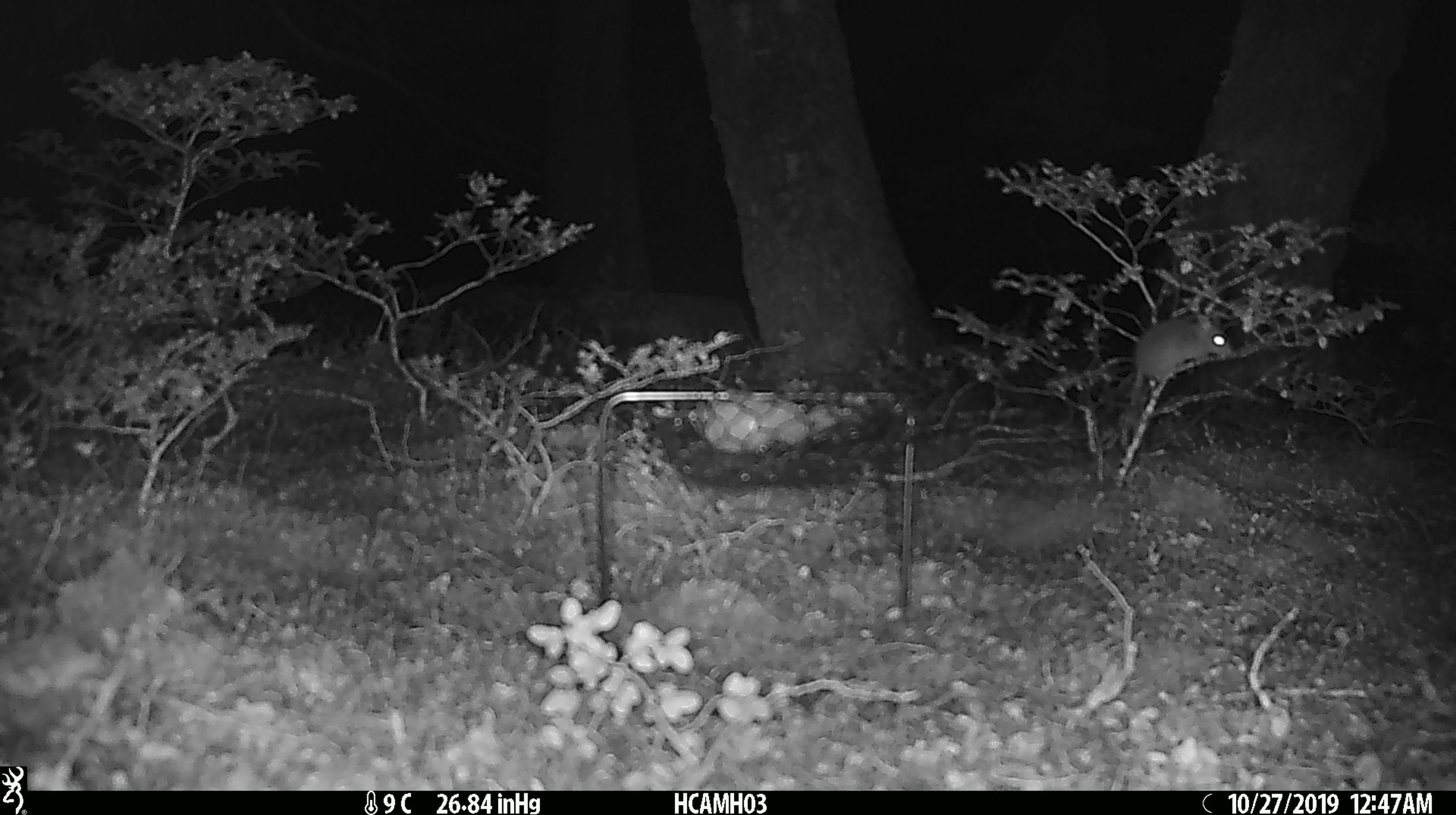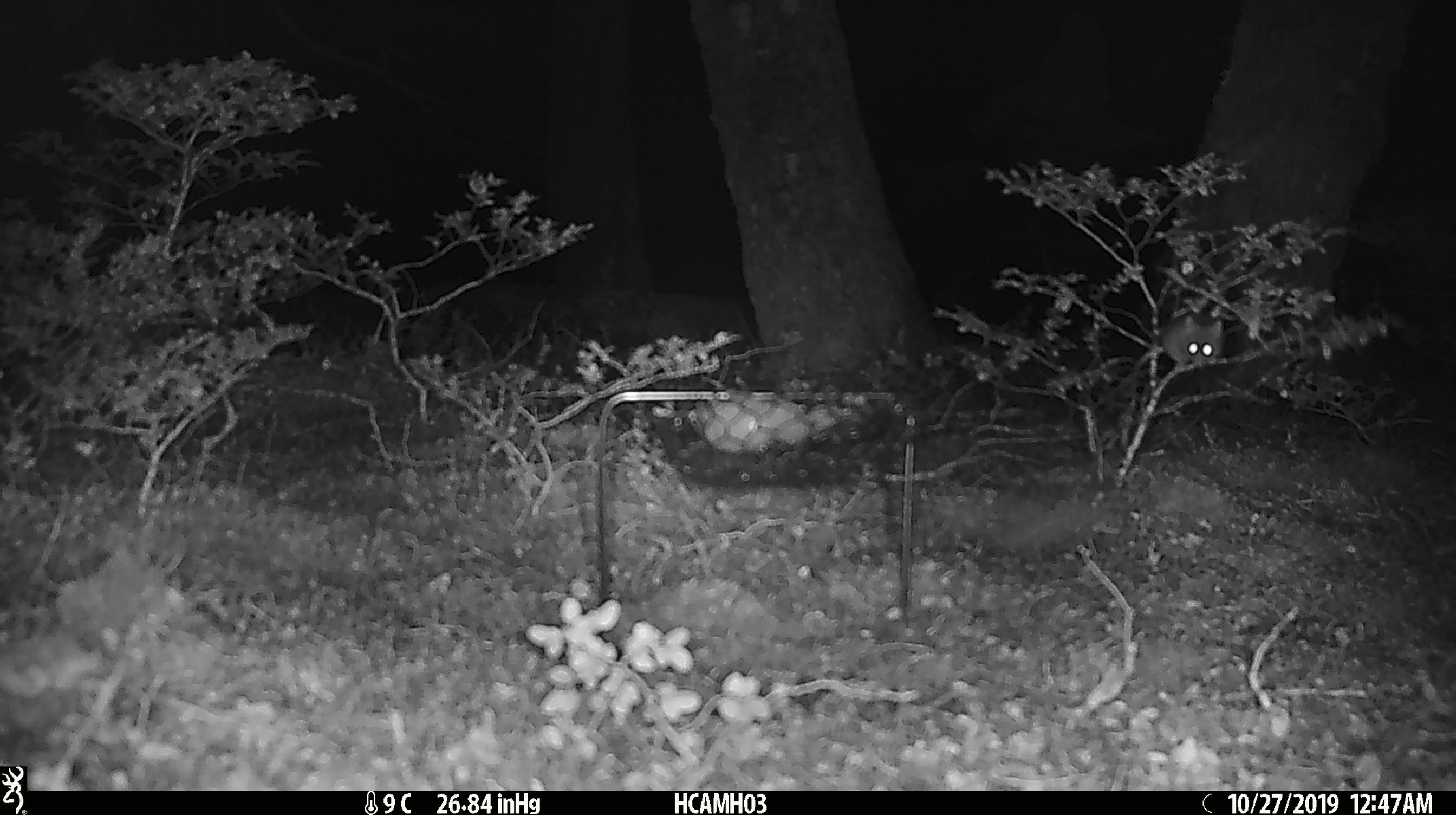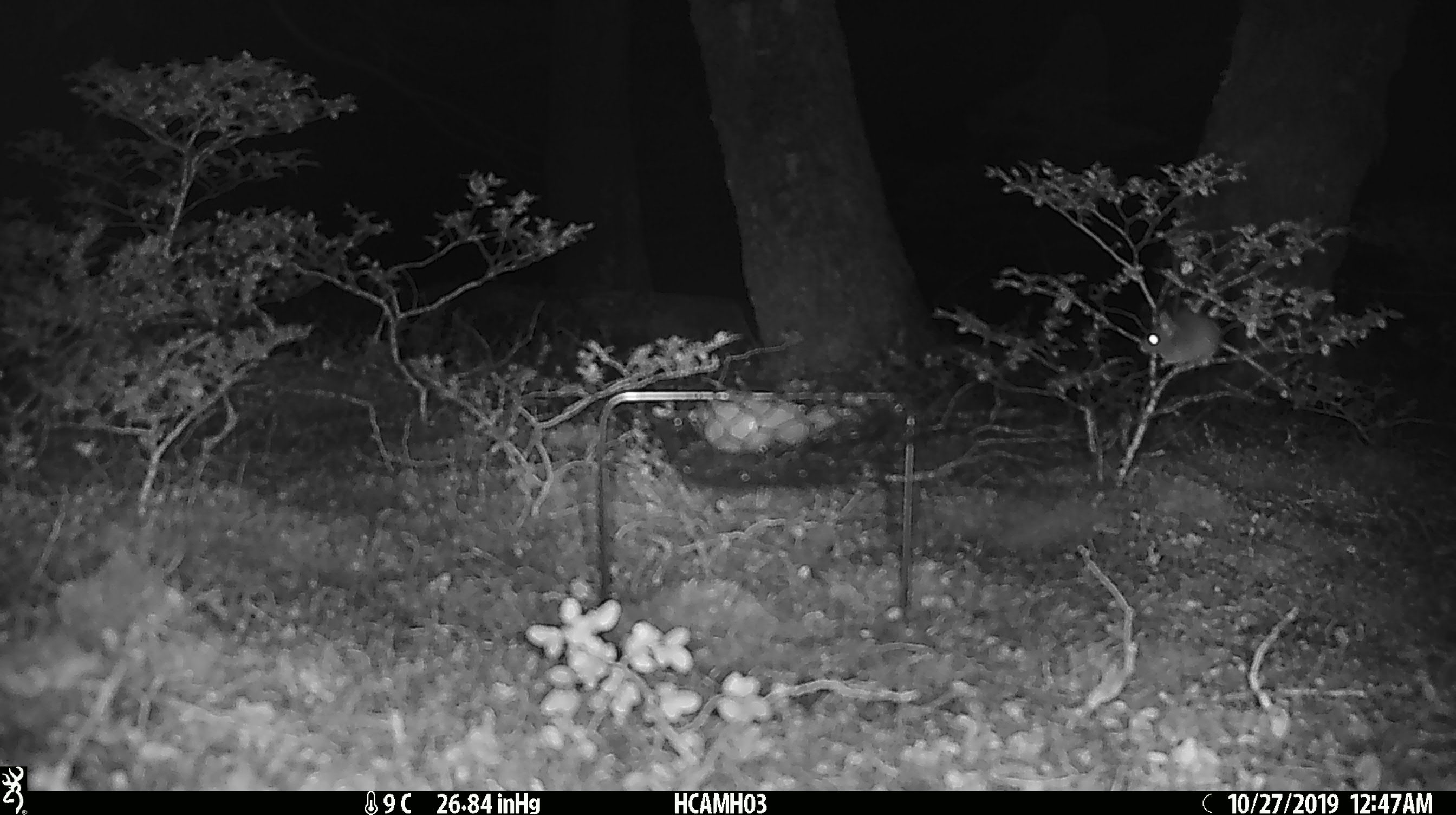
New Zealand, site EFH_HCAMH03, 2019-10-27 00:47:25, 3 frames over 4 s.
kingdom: Animalia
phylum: Chordata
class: Mammalia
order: Rodentia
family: Muridae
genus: Mus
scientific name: Mus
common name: mouse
Mouse (Mus).